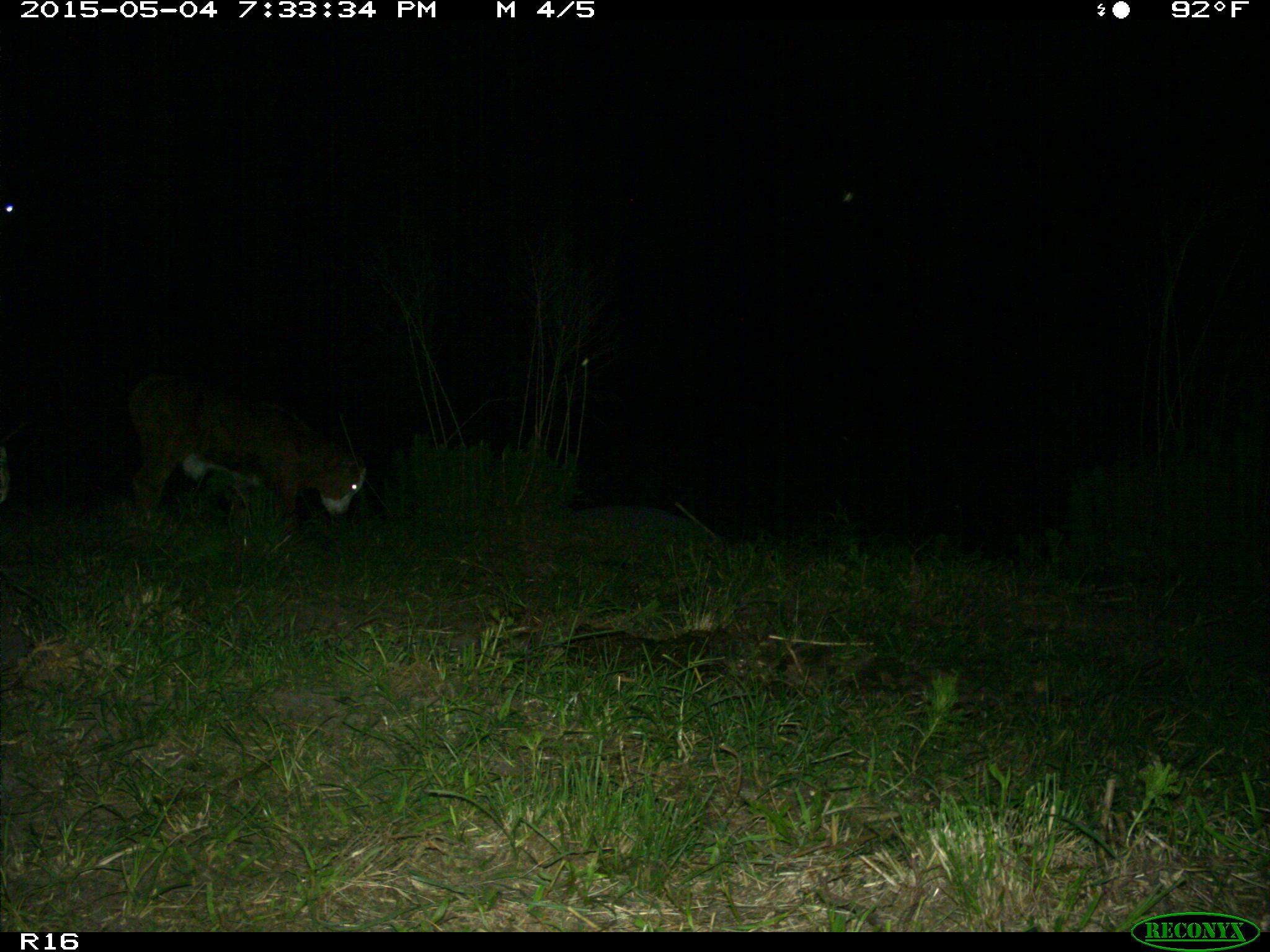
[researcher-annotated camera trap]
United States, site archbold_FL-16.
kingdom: Animalia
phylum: Chordata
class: Mammalia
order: Artiodactyla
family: Bovidae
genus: Bos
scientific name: Bos taurus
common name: domestic cow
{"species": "Bos taurus (domestic cow)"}